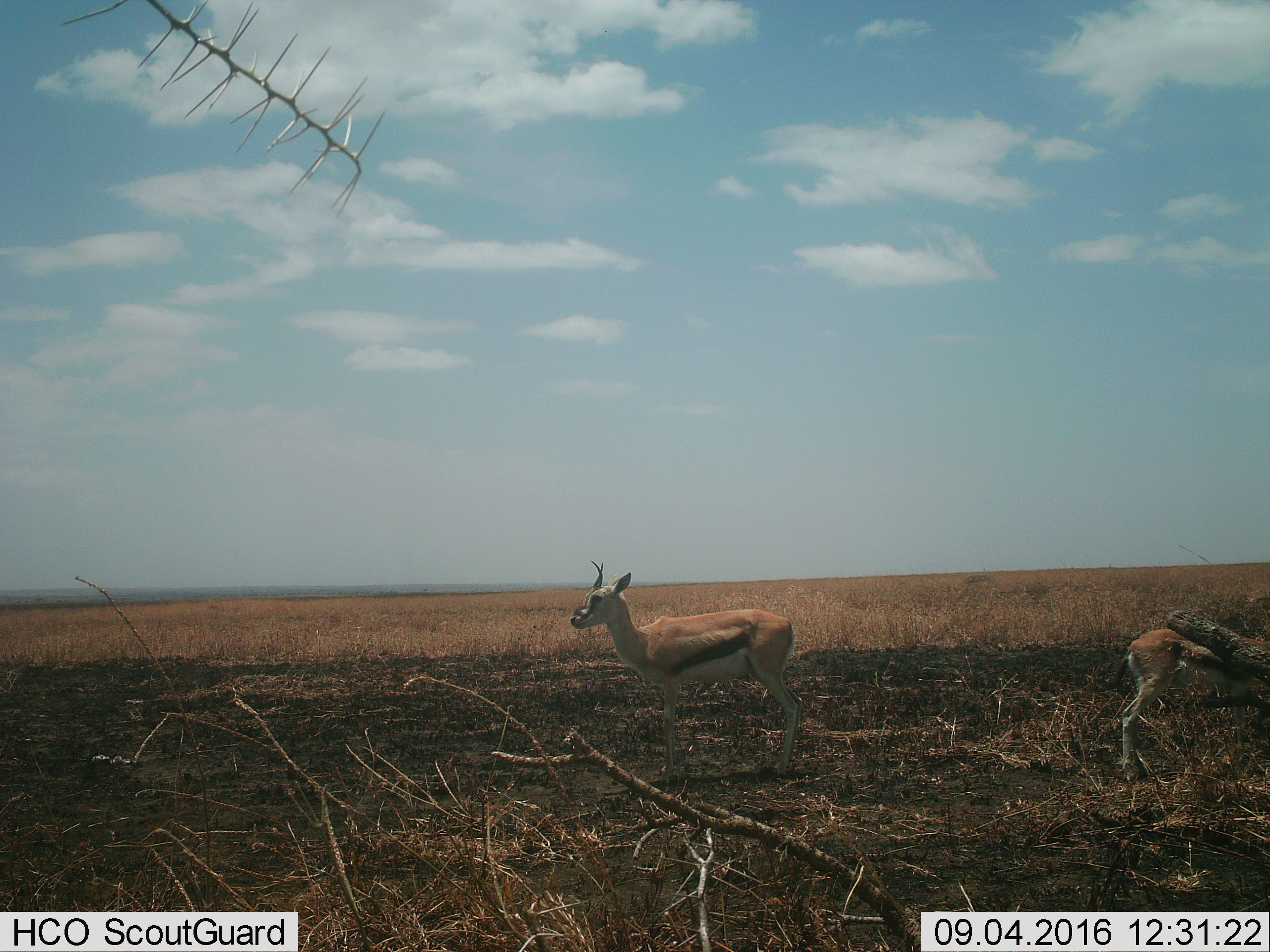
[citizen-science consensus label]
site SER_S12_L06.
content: unidentified animal